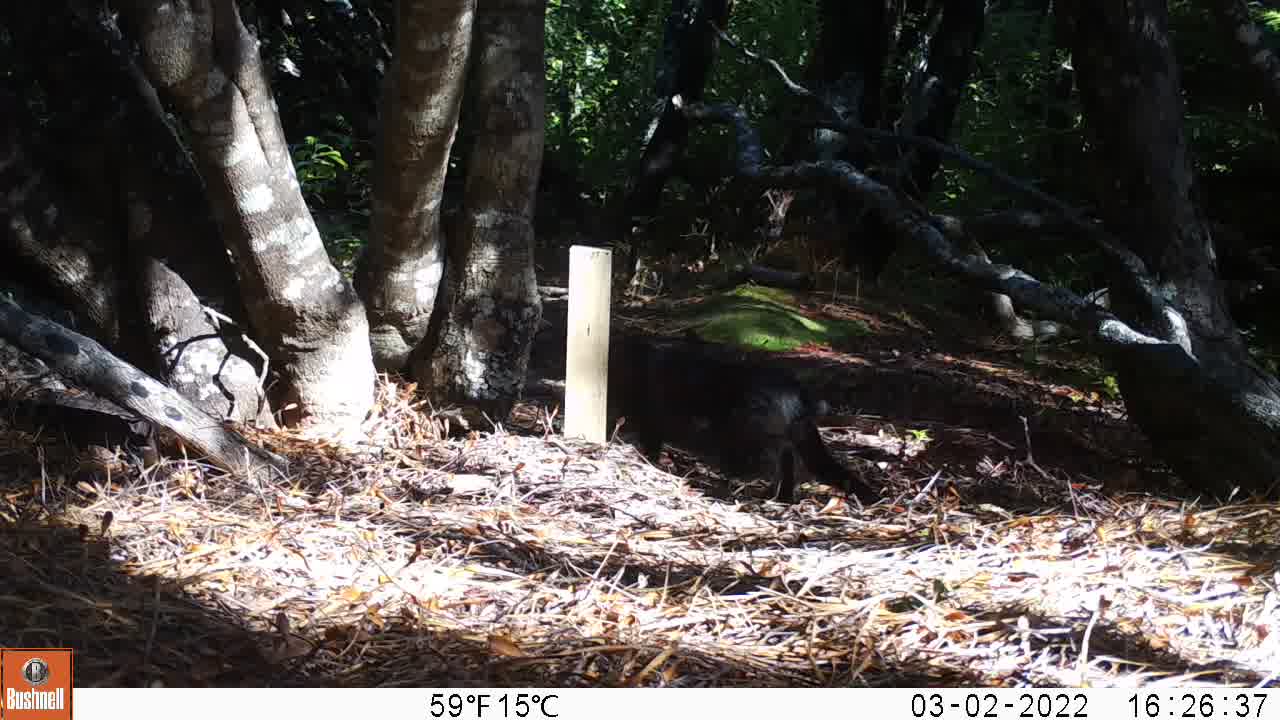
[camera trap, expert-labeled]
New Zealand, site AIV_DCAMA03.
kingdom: Animalia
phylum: Chordata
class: Mammalia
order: Carnivora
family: Felidae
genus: Felis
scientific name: Felis catus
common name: domestic cat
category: cat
Cat (domestic cat) (Felis catus).